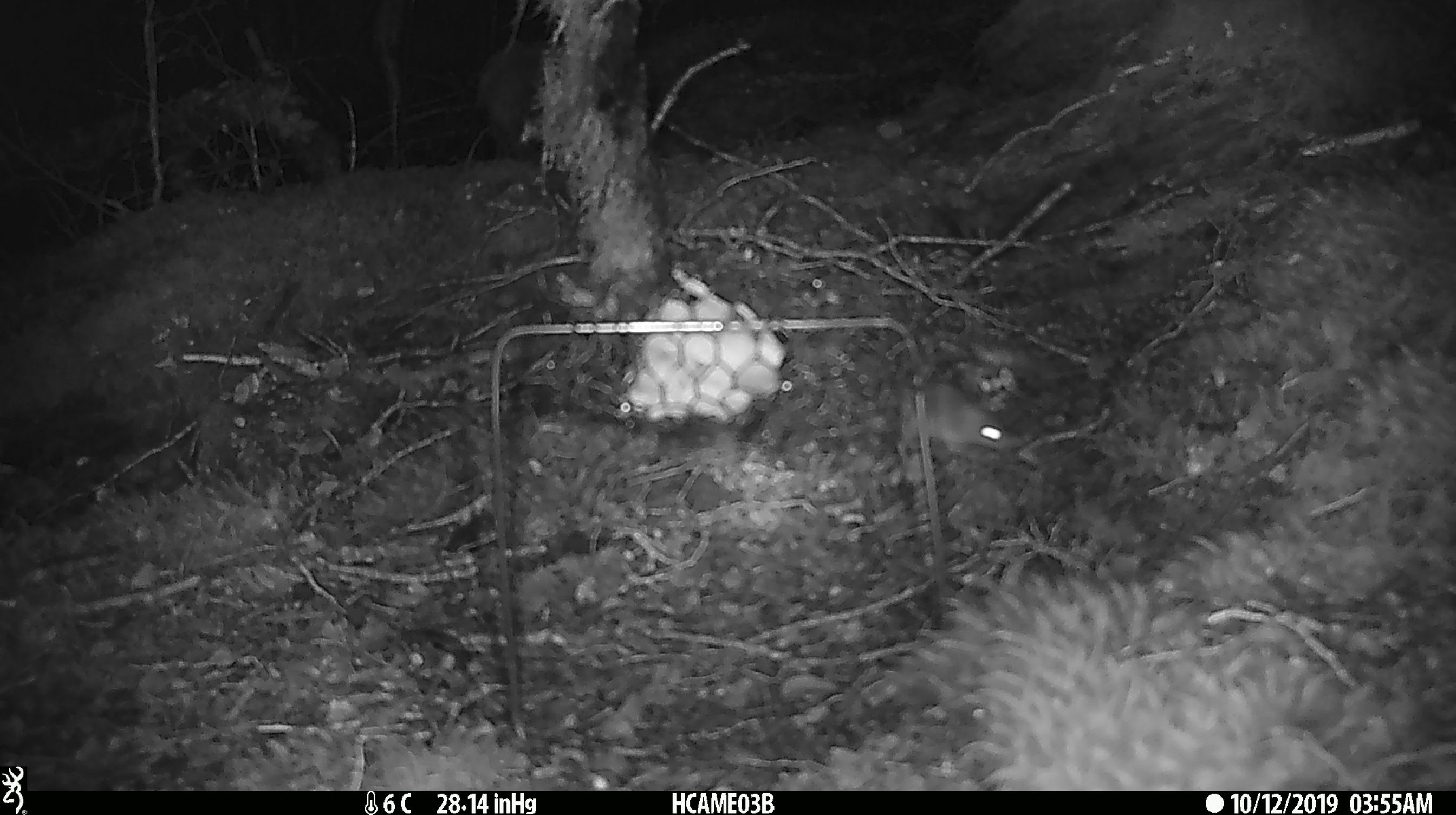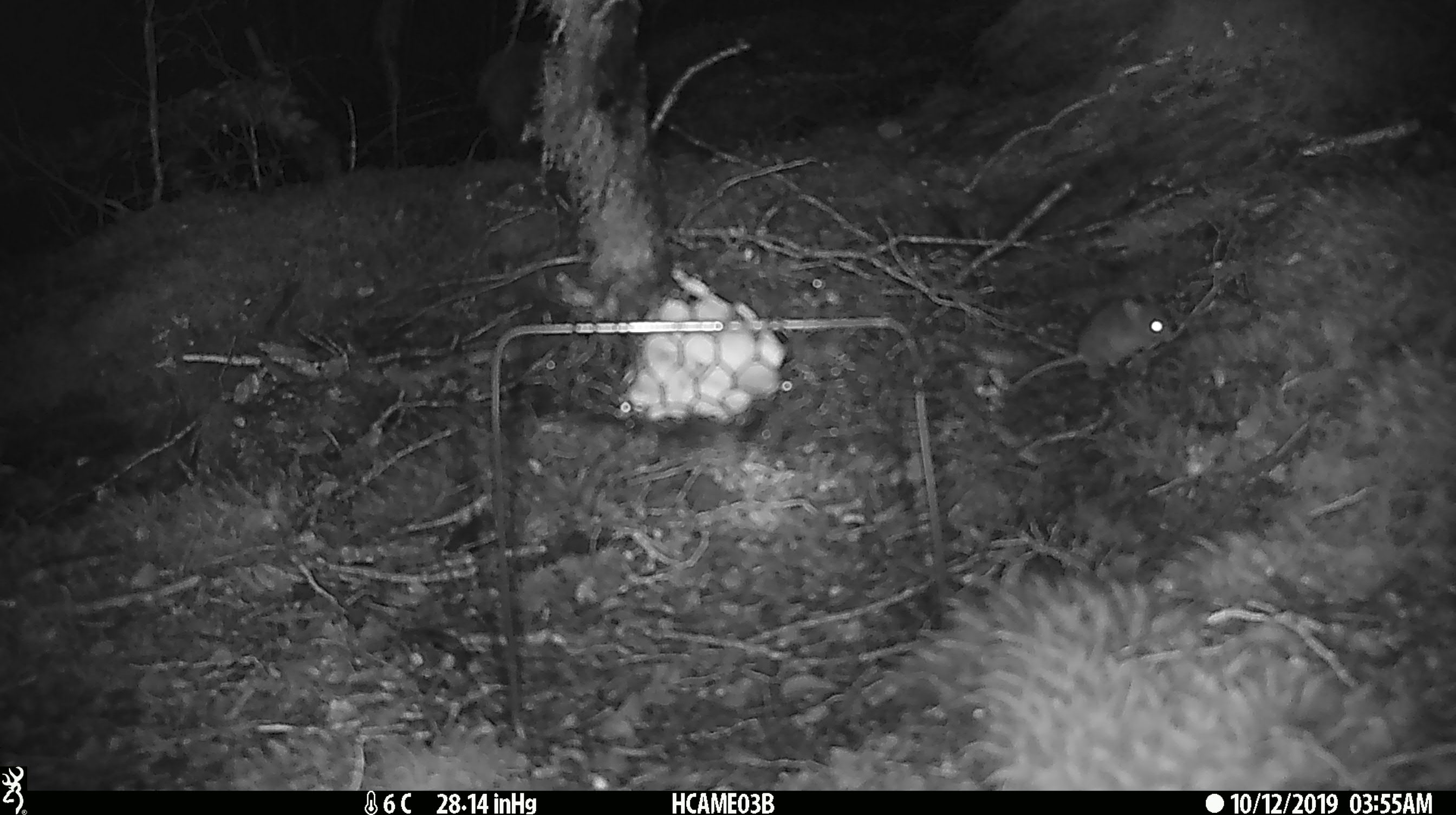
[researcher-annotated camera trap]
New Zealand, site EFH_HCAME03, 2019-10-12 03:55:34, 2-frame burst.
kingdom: Animalia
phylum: Chordata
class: Mammalia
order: Rodentia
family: Muridae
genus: Mus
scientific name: Mus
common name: mouse